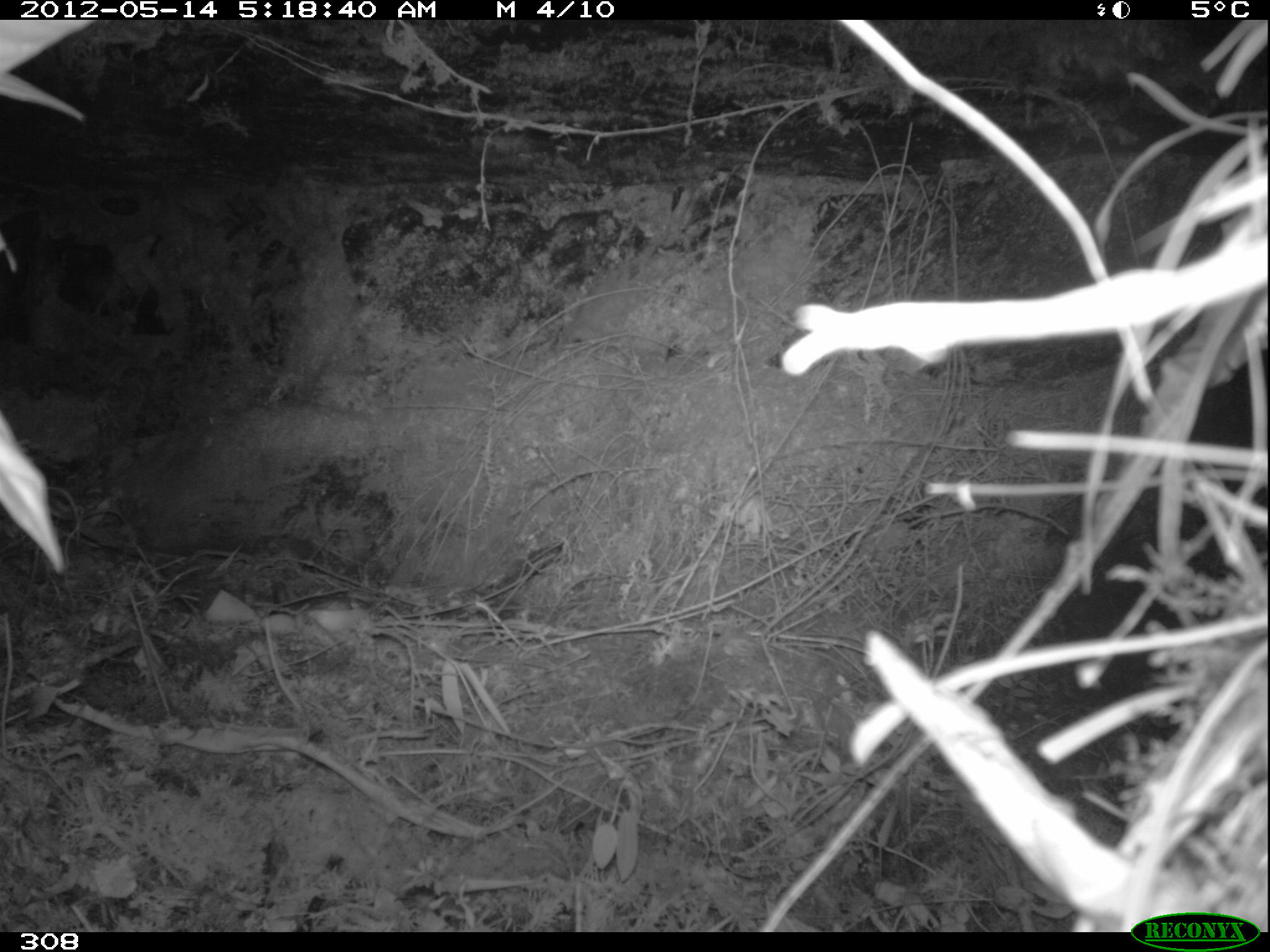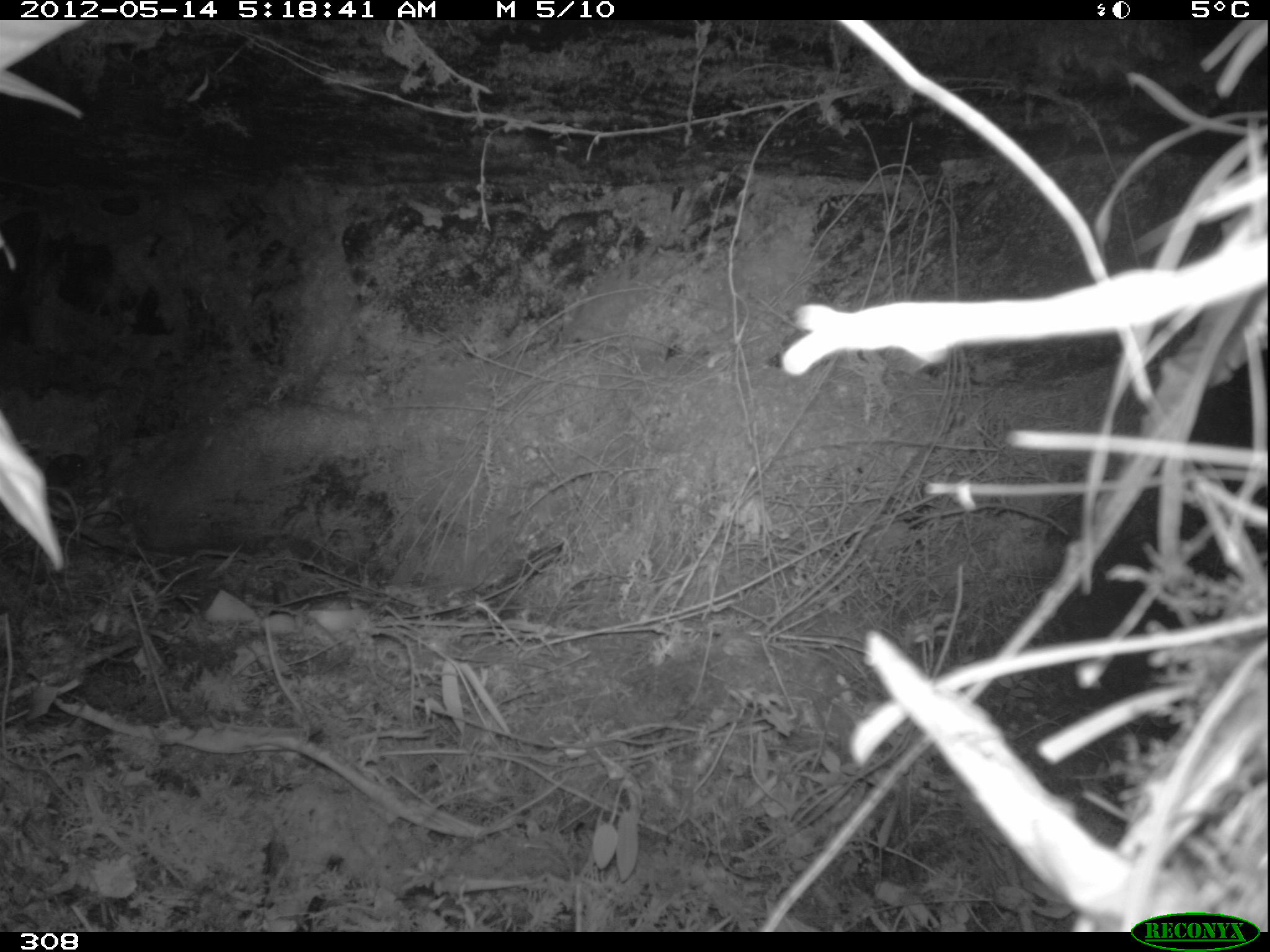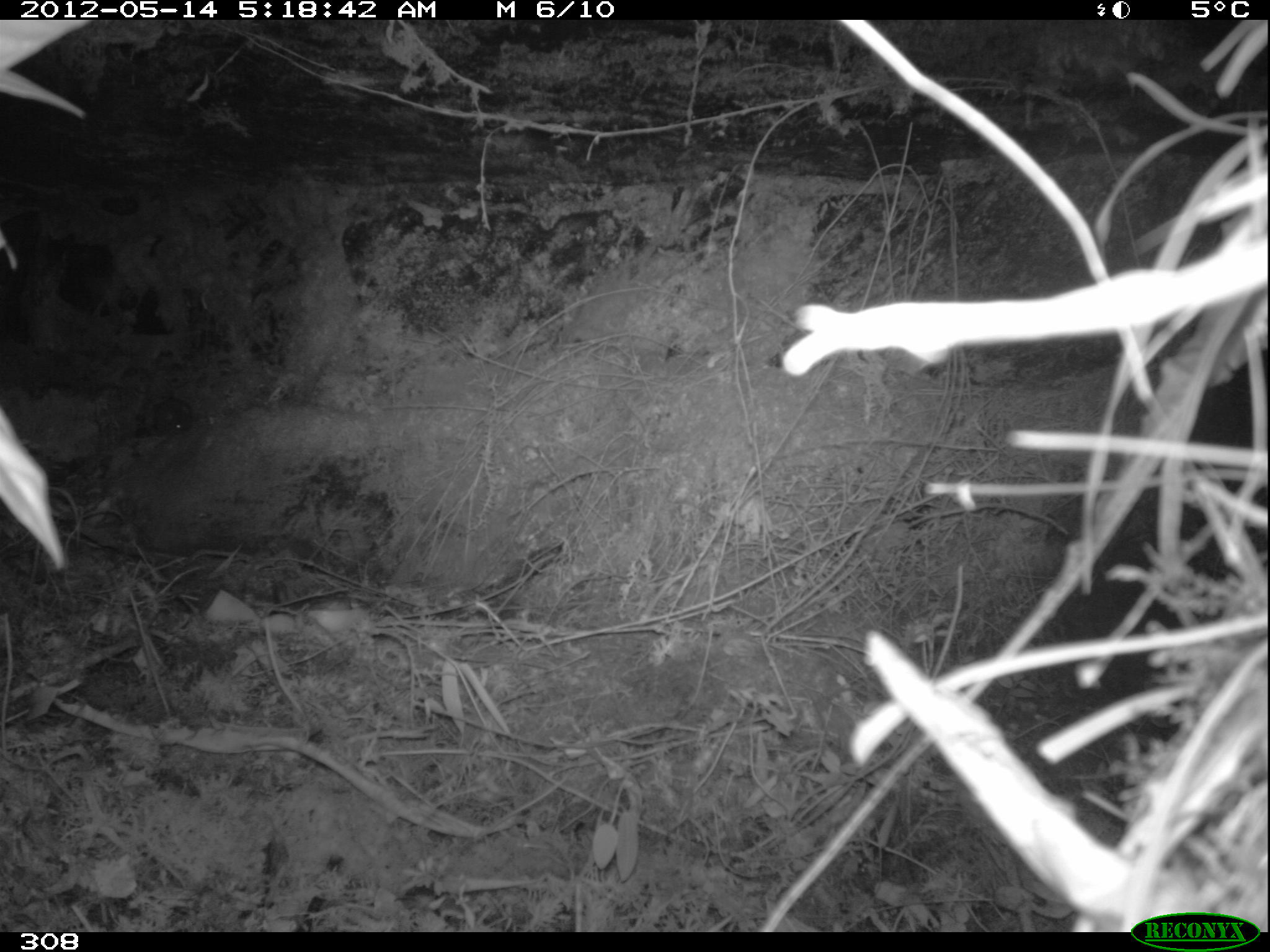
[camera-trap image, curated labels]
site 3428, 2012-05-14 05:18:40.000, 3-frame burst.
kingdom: Animalia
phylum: Chordata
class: Mammalia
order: Rodentia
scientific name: Rodentia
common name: rodents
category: unknown rodent